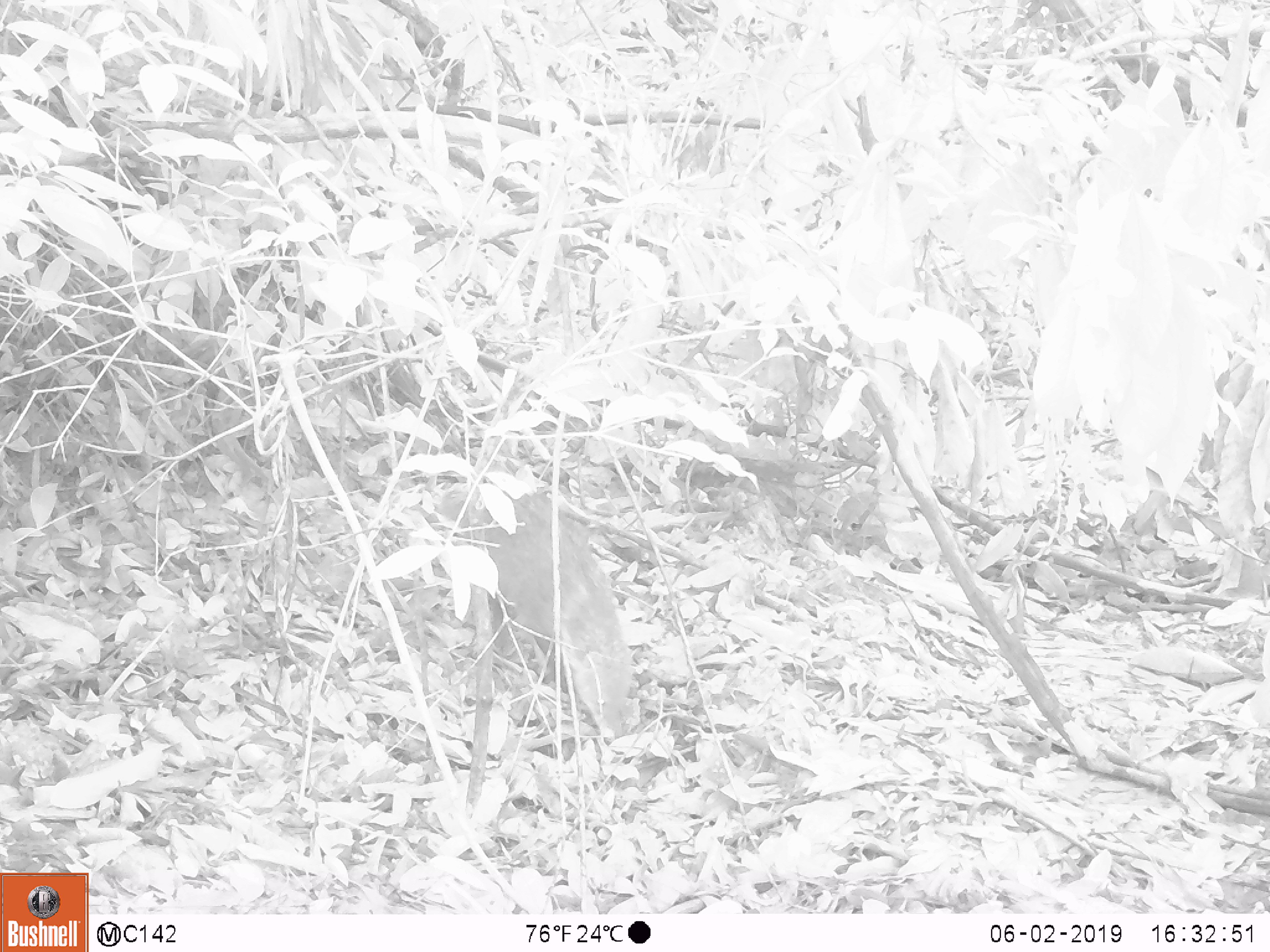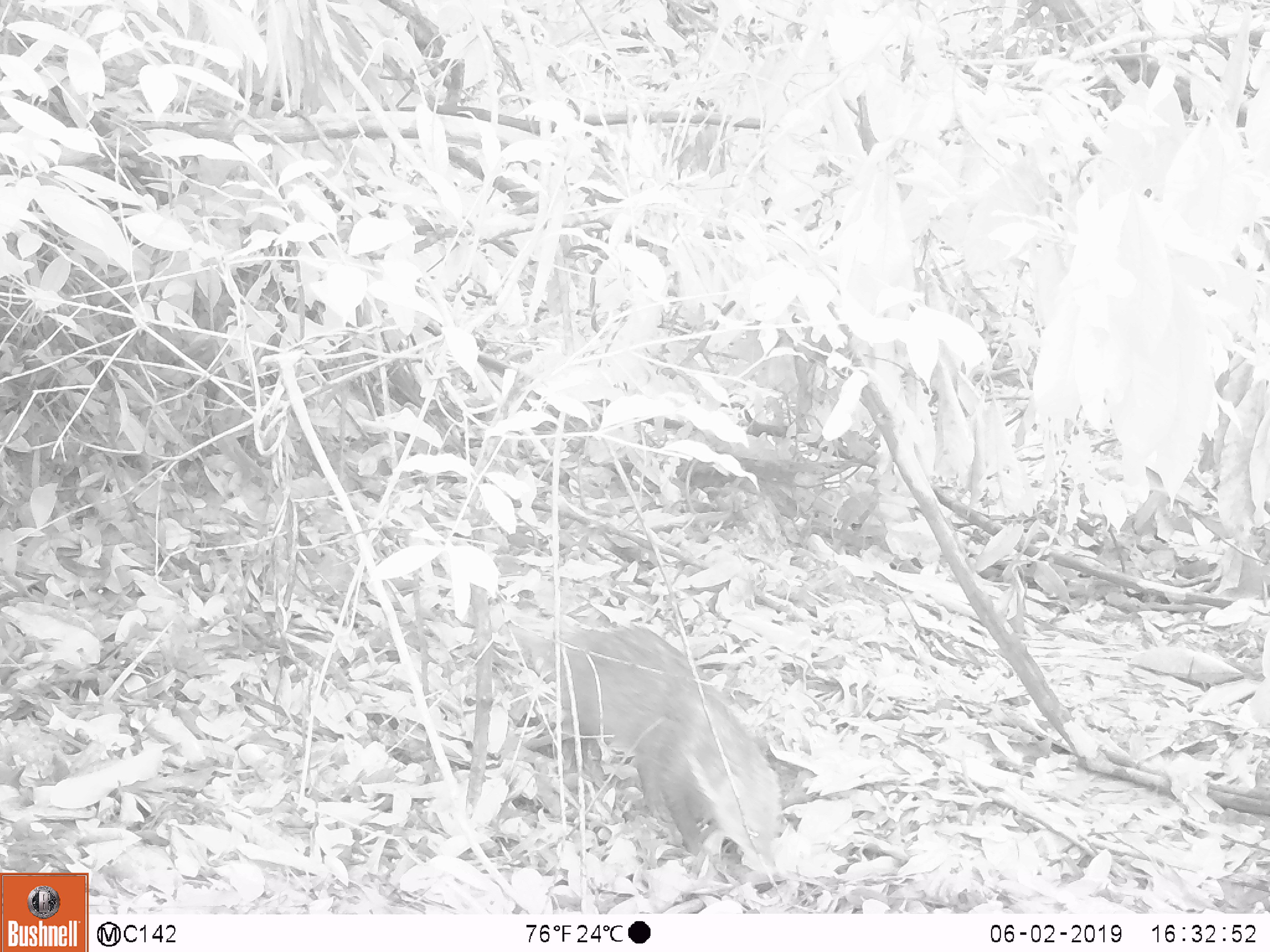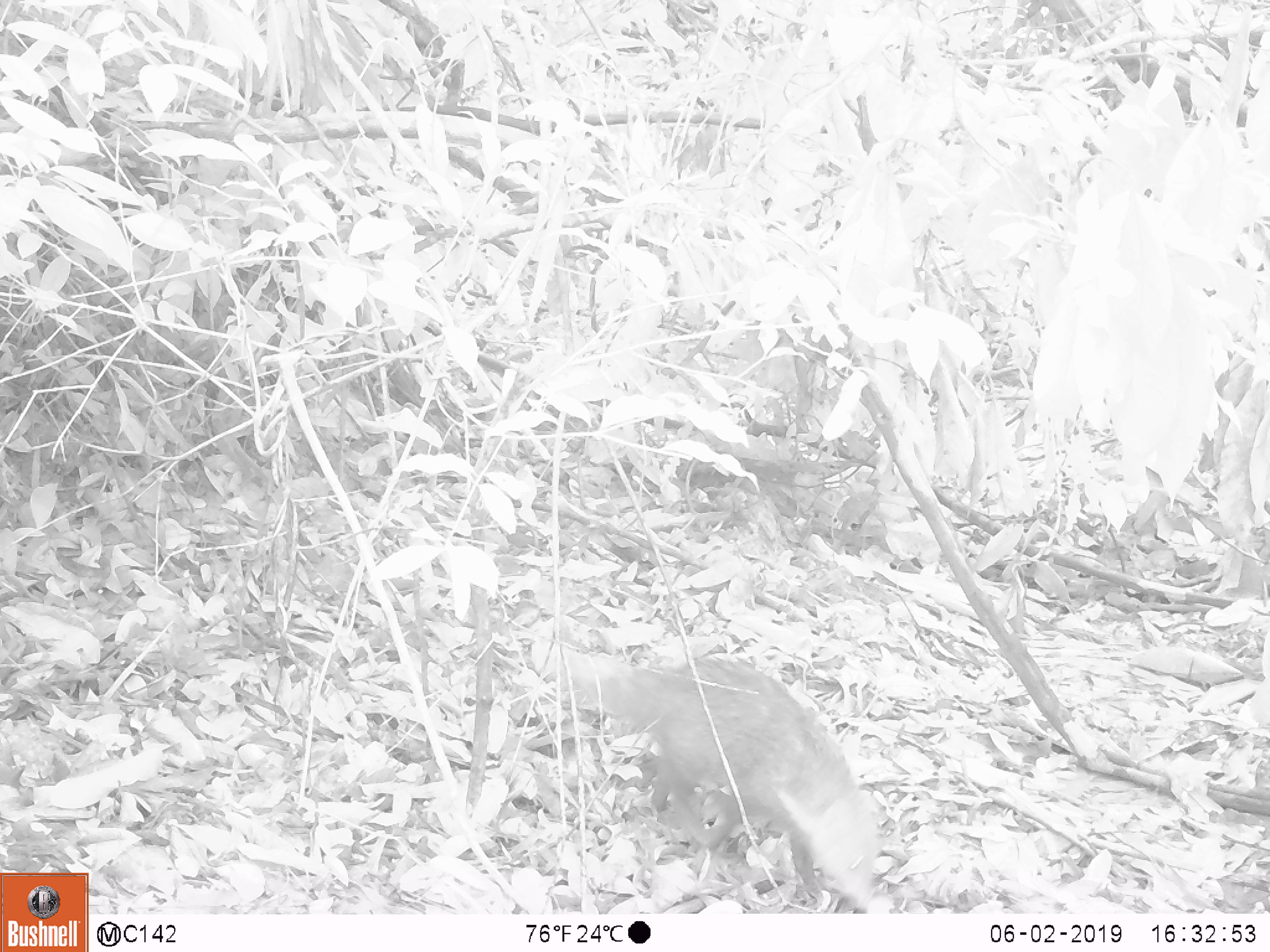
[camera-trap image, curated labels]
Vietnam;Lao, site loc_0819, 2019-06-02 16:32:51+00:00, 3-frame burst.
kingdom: Animalia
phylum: Chordata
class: Mammalia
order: Carnivora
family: Herpestidae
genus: Urva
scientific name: Urva urva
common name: crab-eating mongoose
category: crab eating mongoose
Crab eating mongoose (crab-eating mongoose) (Urva urva). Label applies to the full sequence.